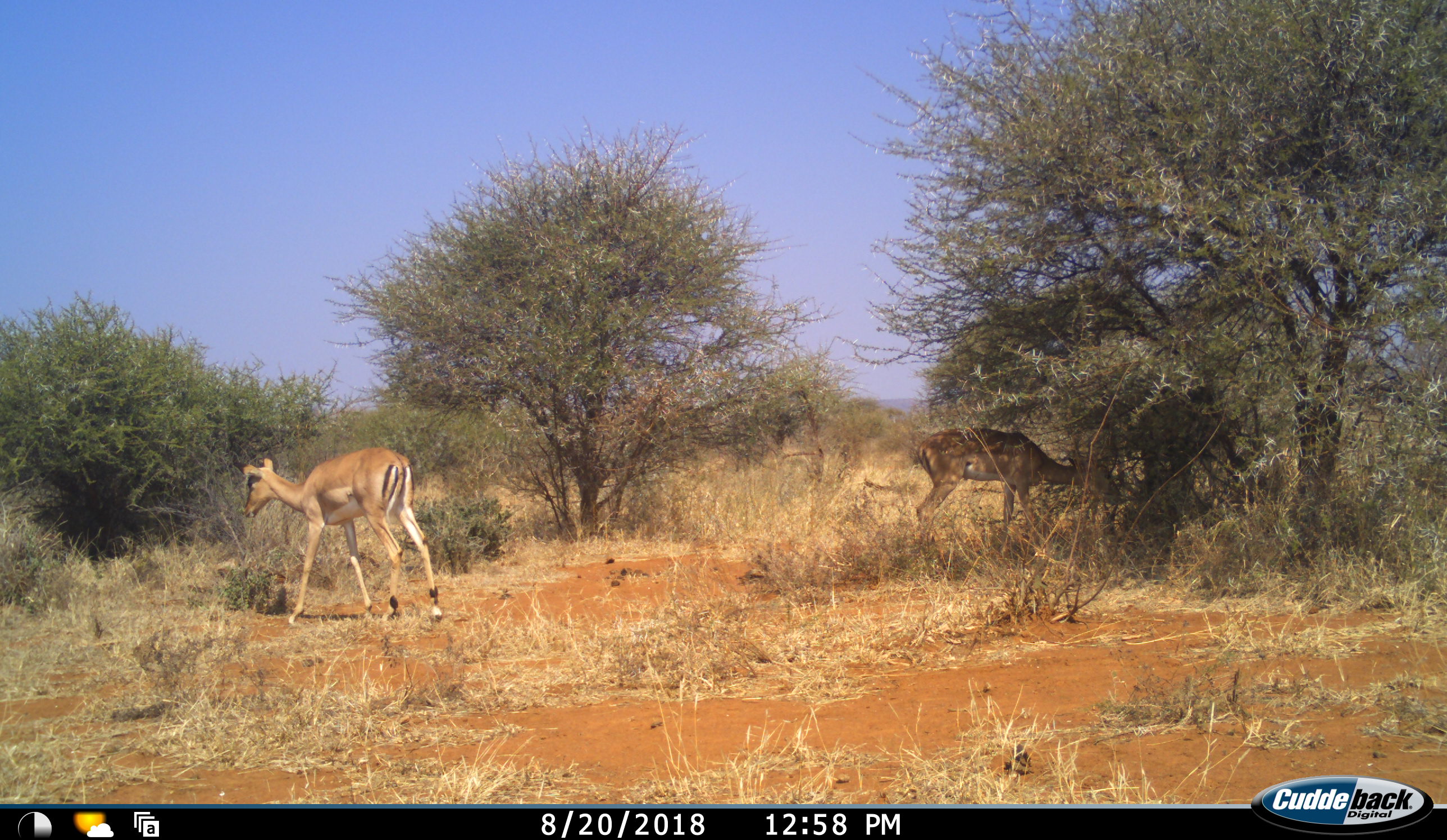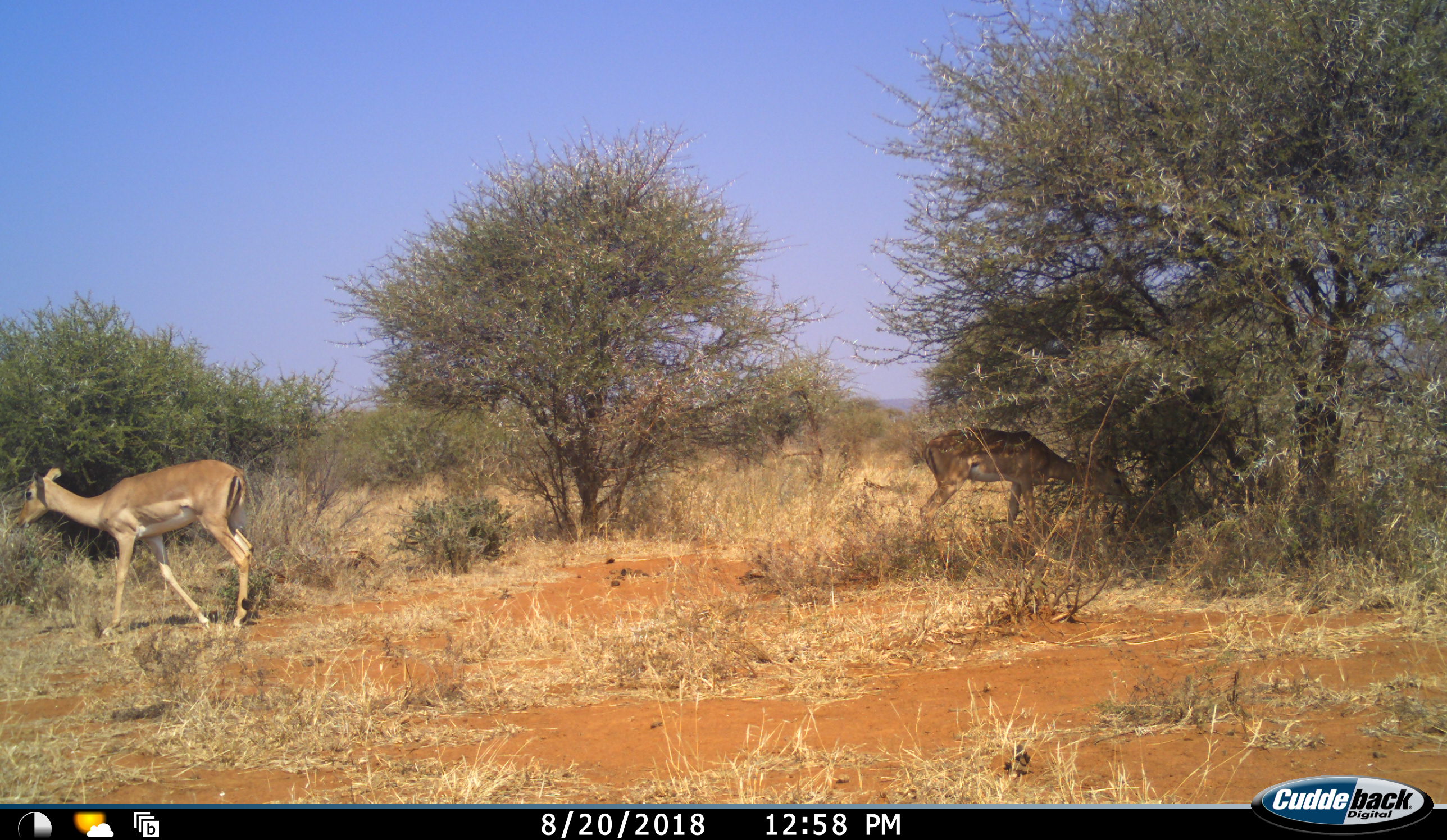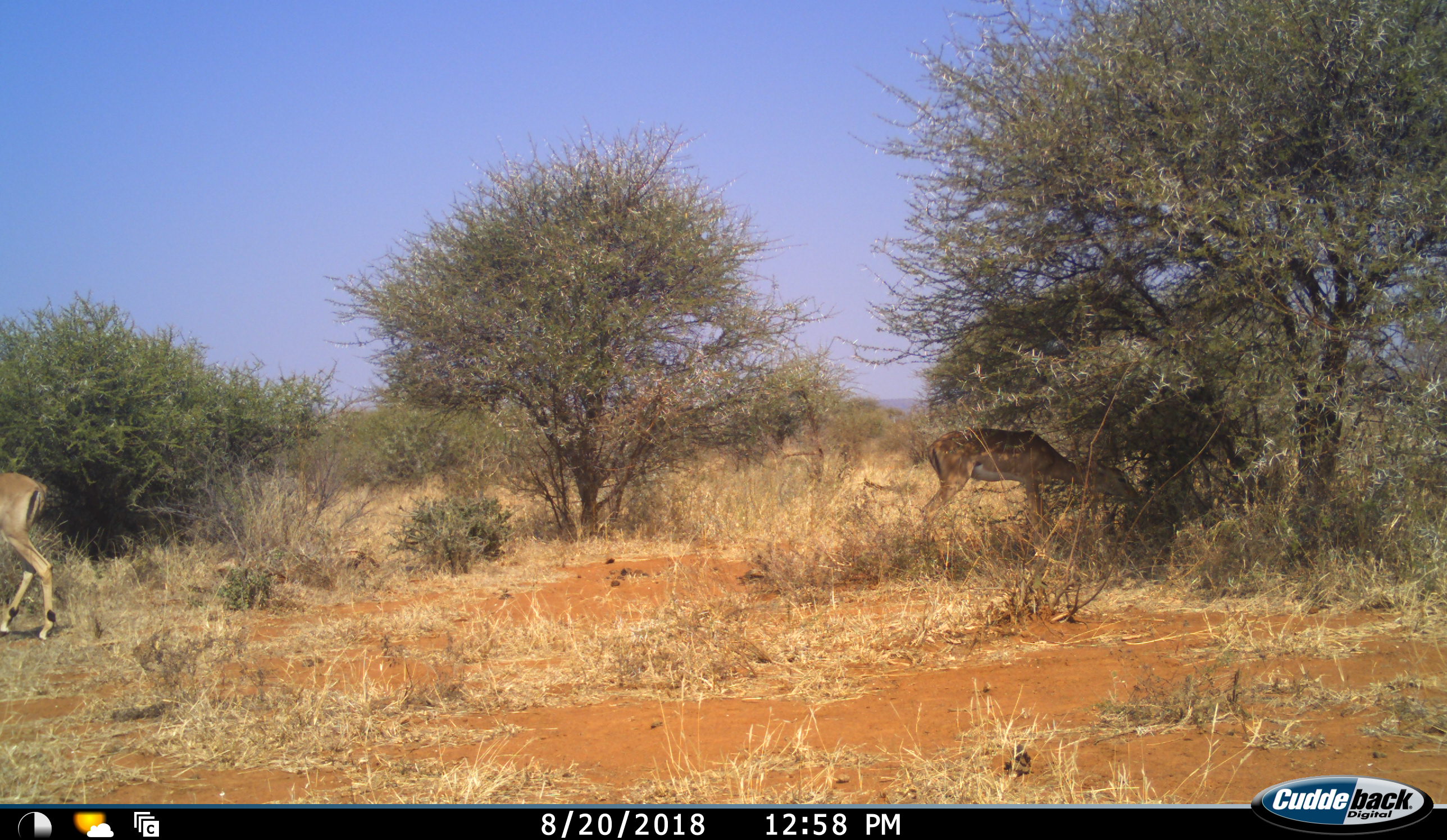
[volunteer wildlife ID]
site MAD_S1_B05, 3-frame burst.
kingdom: Animalia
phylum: Chordata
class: Mammalia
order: Artiodactyla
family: Bovidae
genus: Aepyceros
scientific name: Aepyceros melampus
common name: impala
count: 2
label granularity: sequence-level